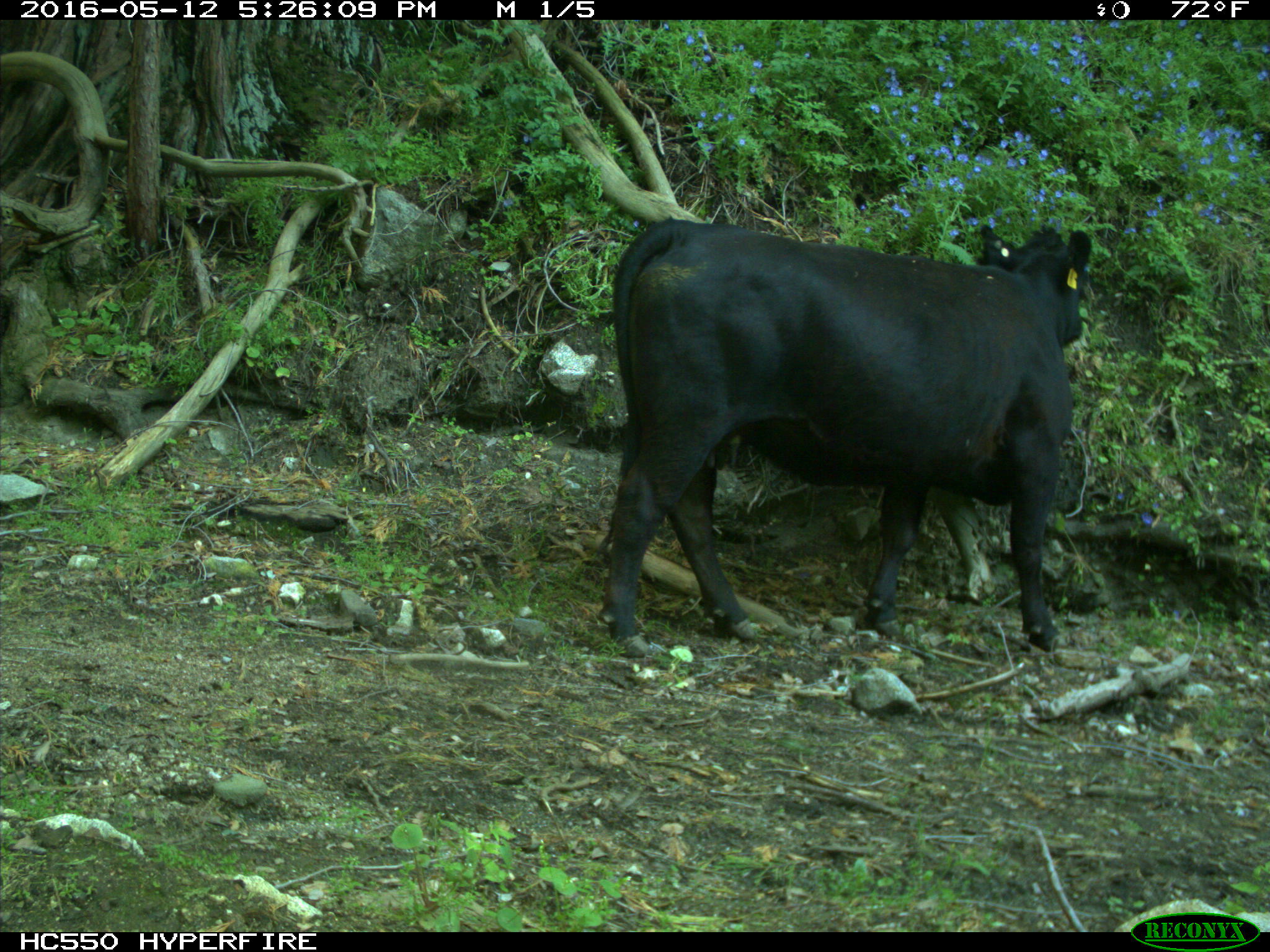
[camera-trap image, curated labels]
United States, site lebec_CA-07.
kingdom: Animalia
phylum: Chordata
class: Mammalia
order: Artiodactyla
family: Bovidae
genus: Bos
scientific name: Bos taurus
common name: domestic cow